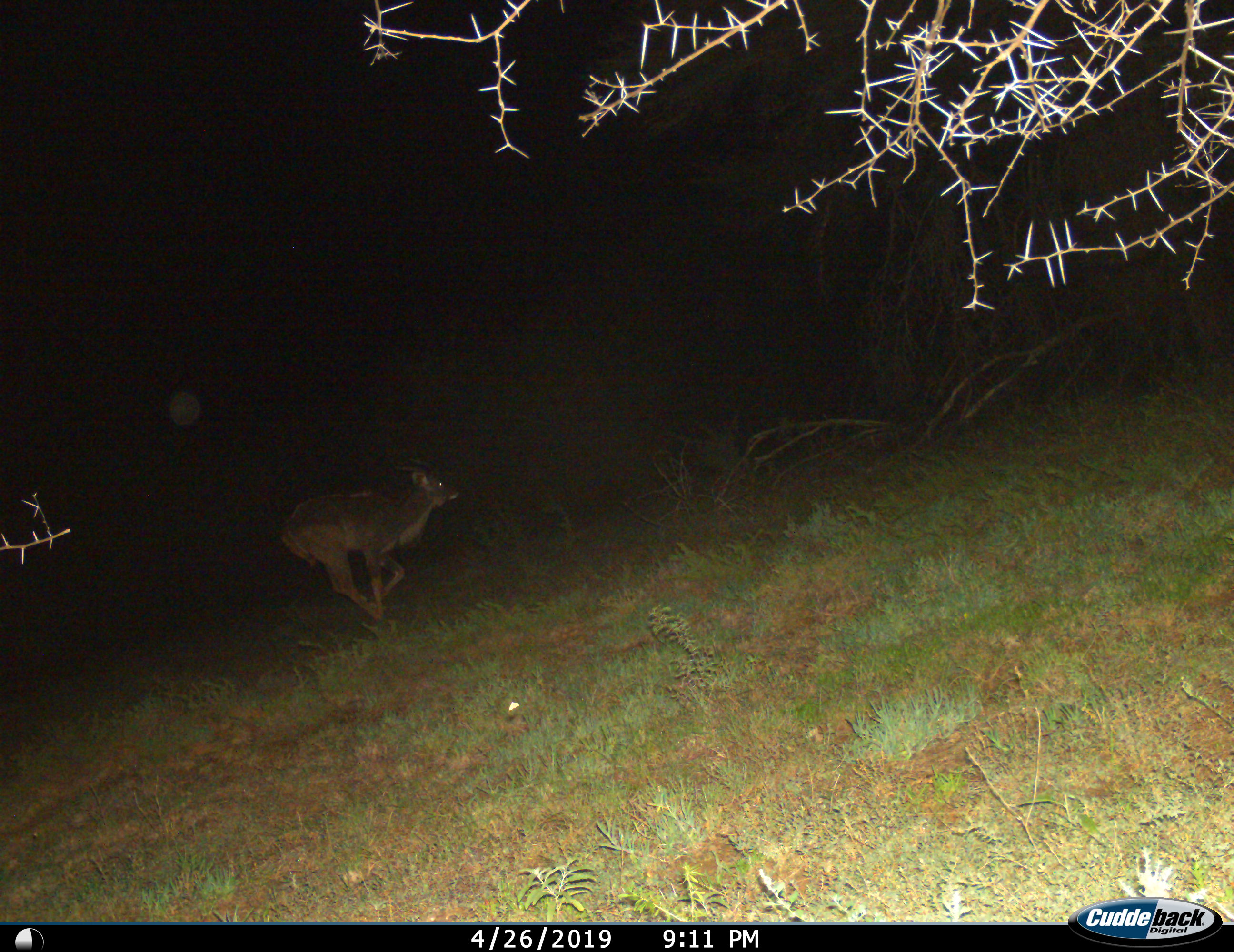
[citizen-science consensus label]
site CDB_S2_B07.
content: unidentified animal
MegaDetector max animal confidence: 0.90